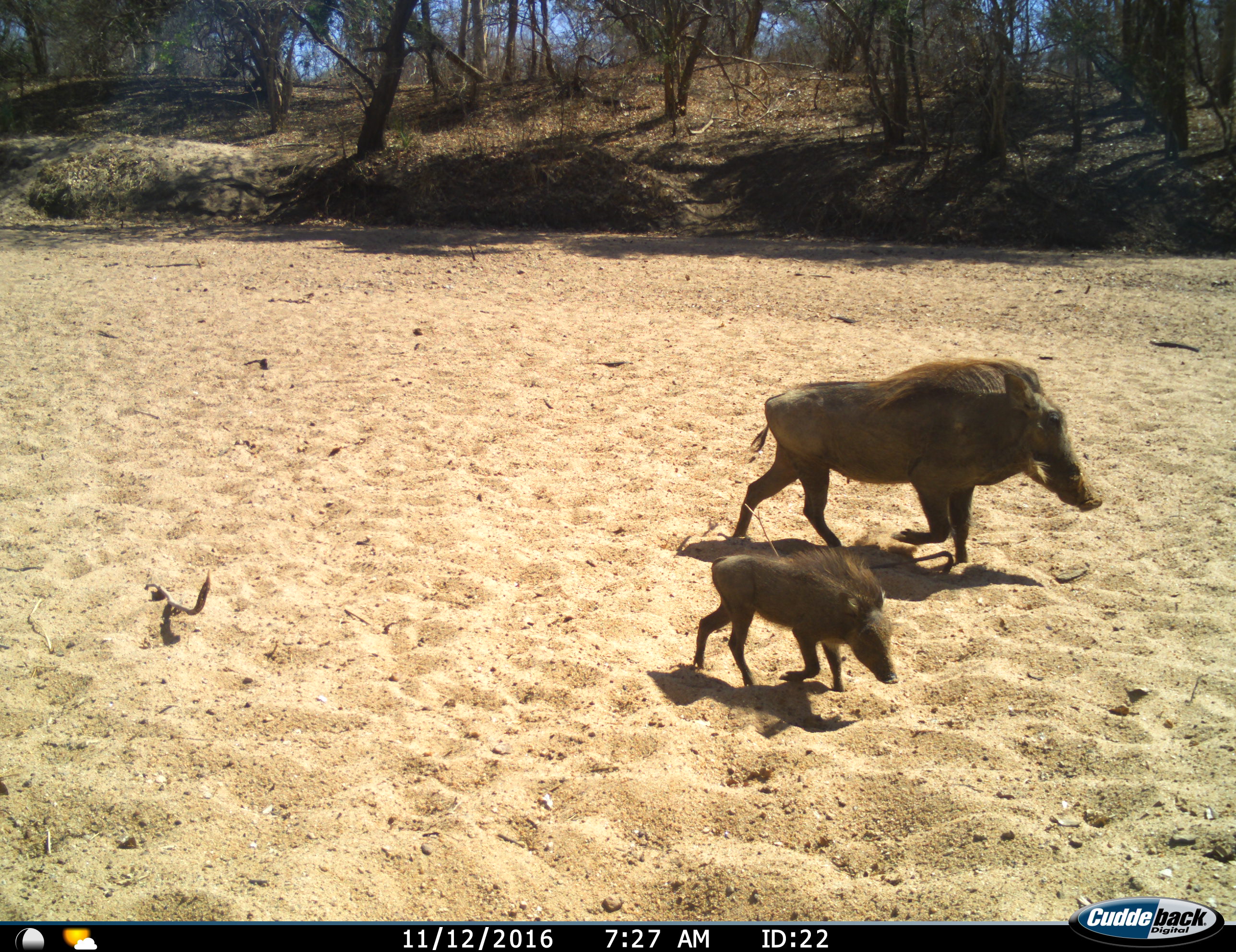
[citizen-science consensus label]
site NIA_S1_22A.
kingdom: Animalia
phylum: Chordata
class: Mammalia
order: Artiodactyla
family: Suidae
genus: Phacochoerus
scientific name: Phacochoerus africanus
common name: warthog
Warthog (Phacochoerus africanus), count 2. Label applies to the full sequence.